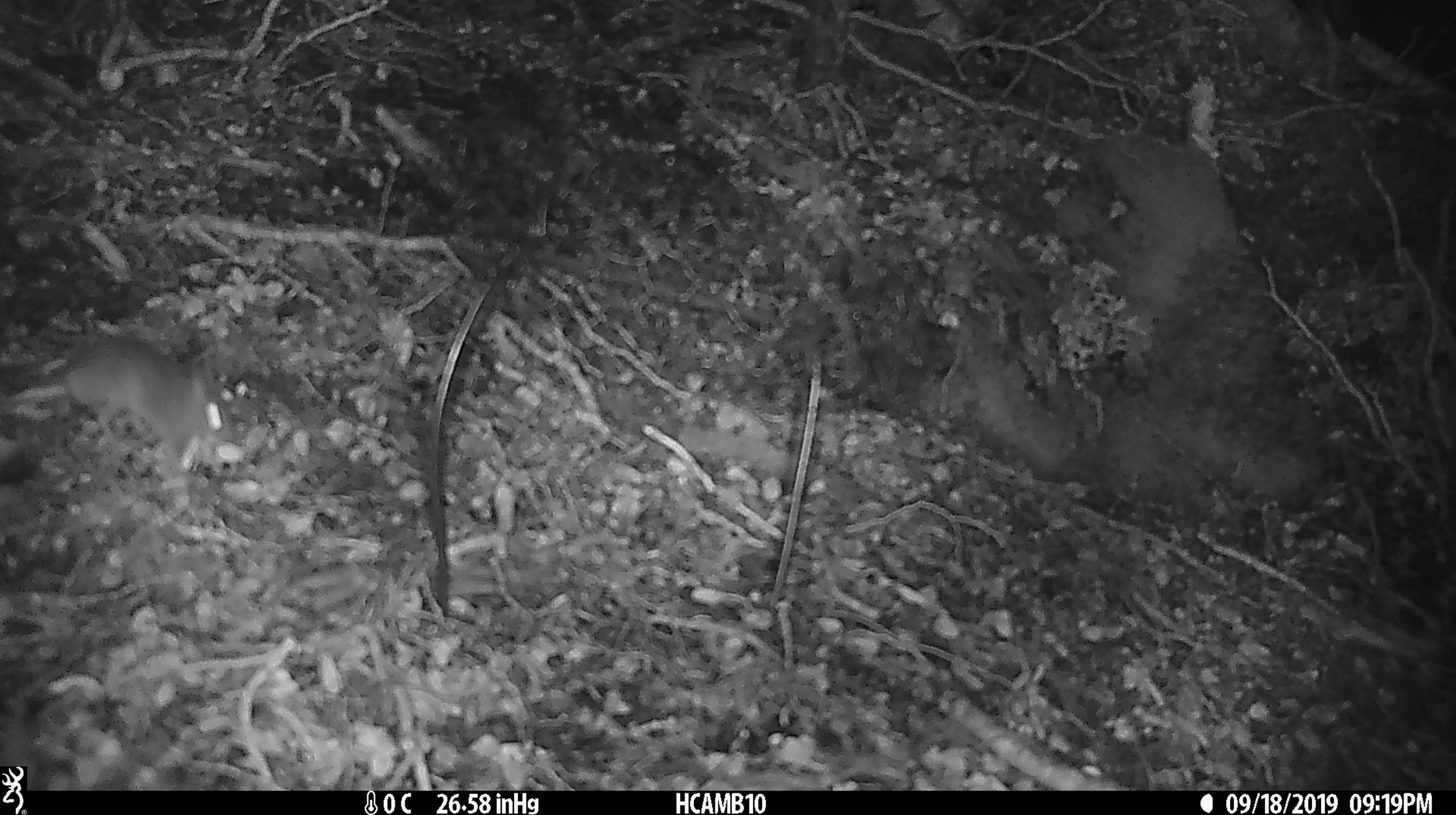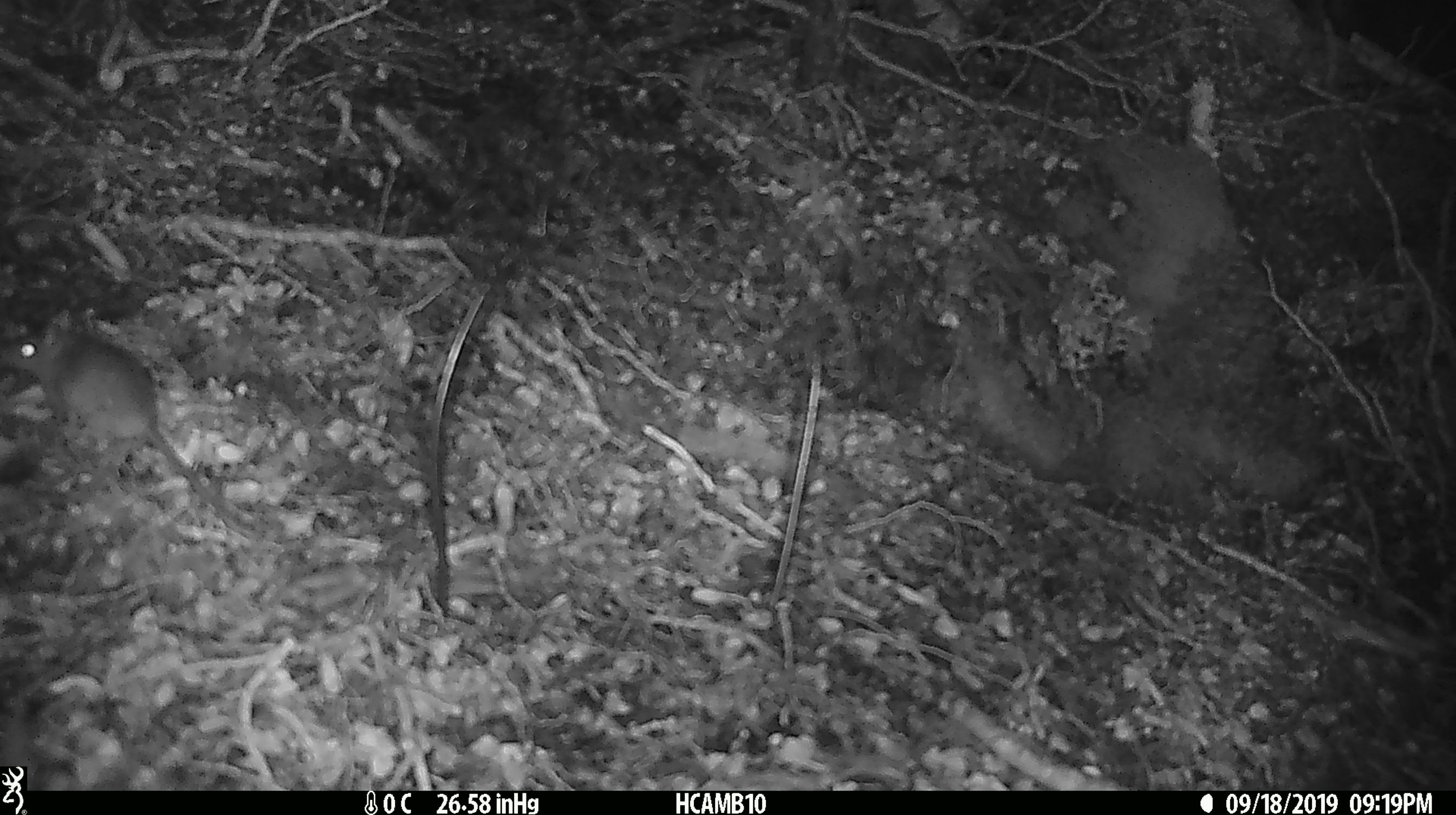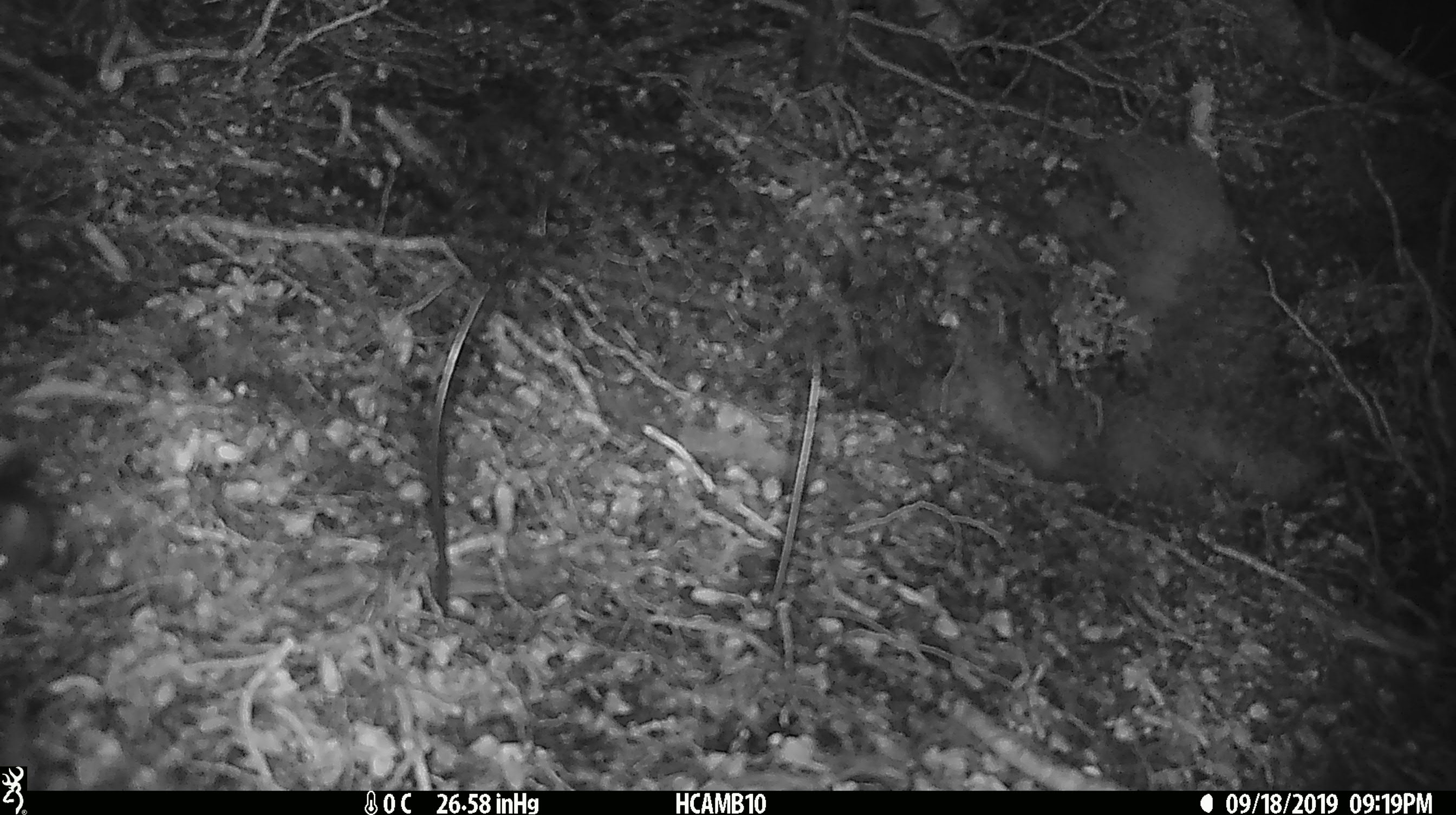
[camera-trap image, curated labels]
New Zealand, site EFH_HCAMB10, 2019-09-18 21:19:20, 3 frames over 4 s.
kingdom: Animalia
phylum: Chordata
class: Mammalia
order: Rodentia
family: Muridae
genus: Mus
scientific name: Mus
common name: mouse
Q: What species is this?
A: Mouse (Mus).